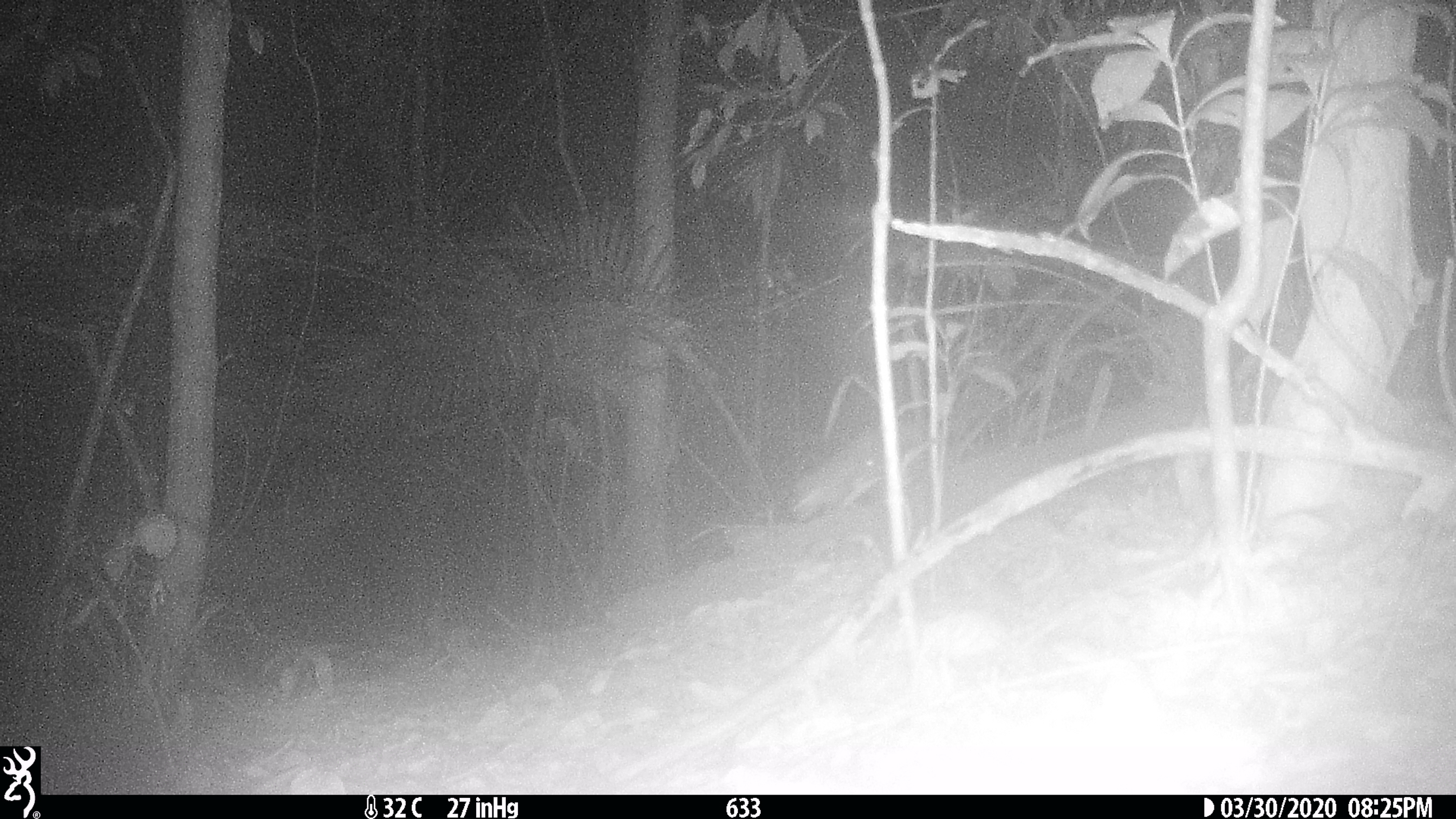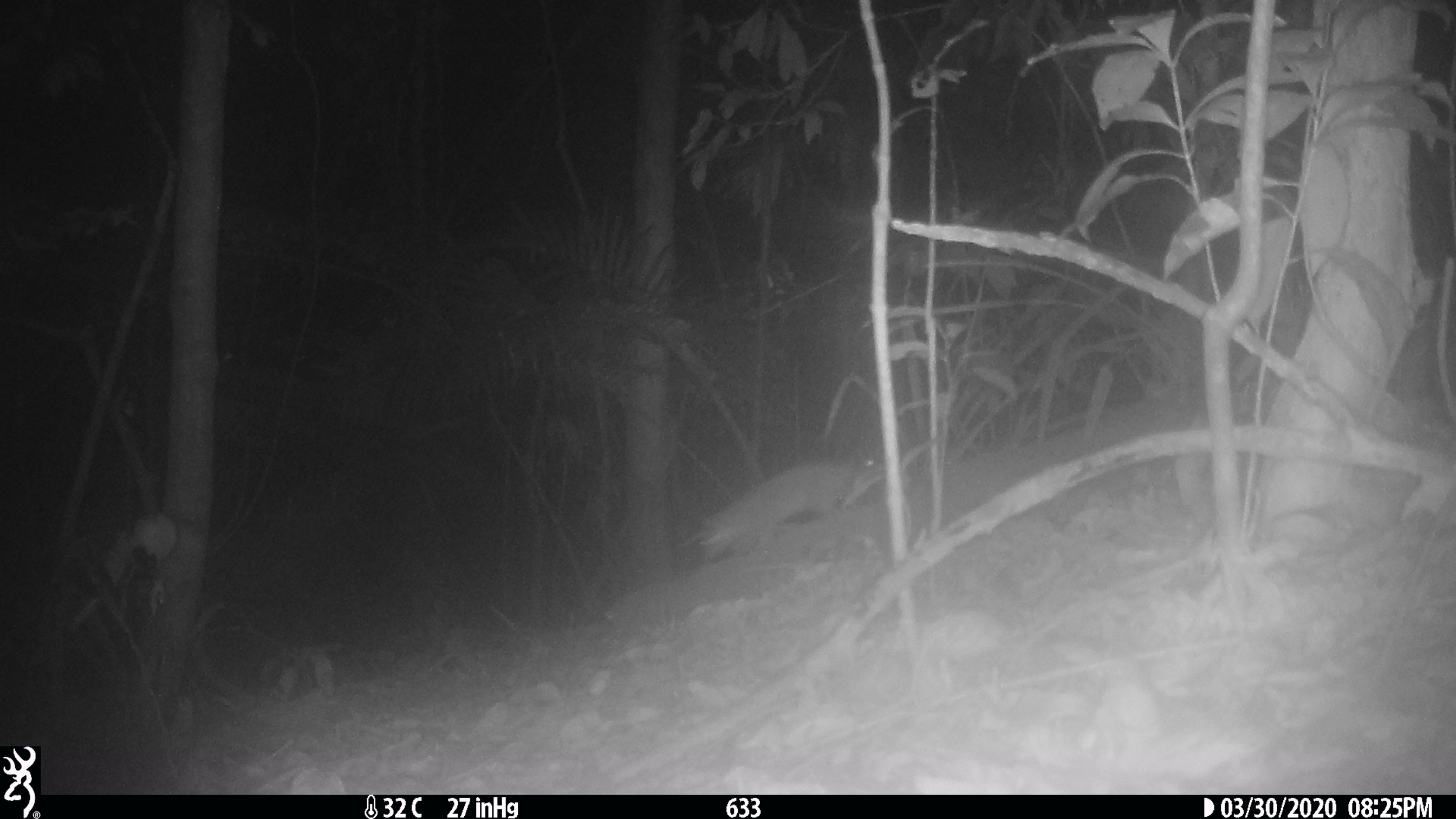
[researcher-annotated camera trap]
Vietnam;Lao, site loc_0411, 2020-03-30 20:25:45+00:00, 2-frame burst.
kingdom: Animalia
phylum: Chordata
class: Mammalia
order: Carnivora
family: Mustelidae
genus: Melogale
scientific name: Melogale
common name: ferret badger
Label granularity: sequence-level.